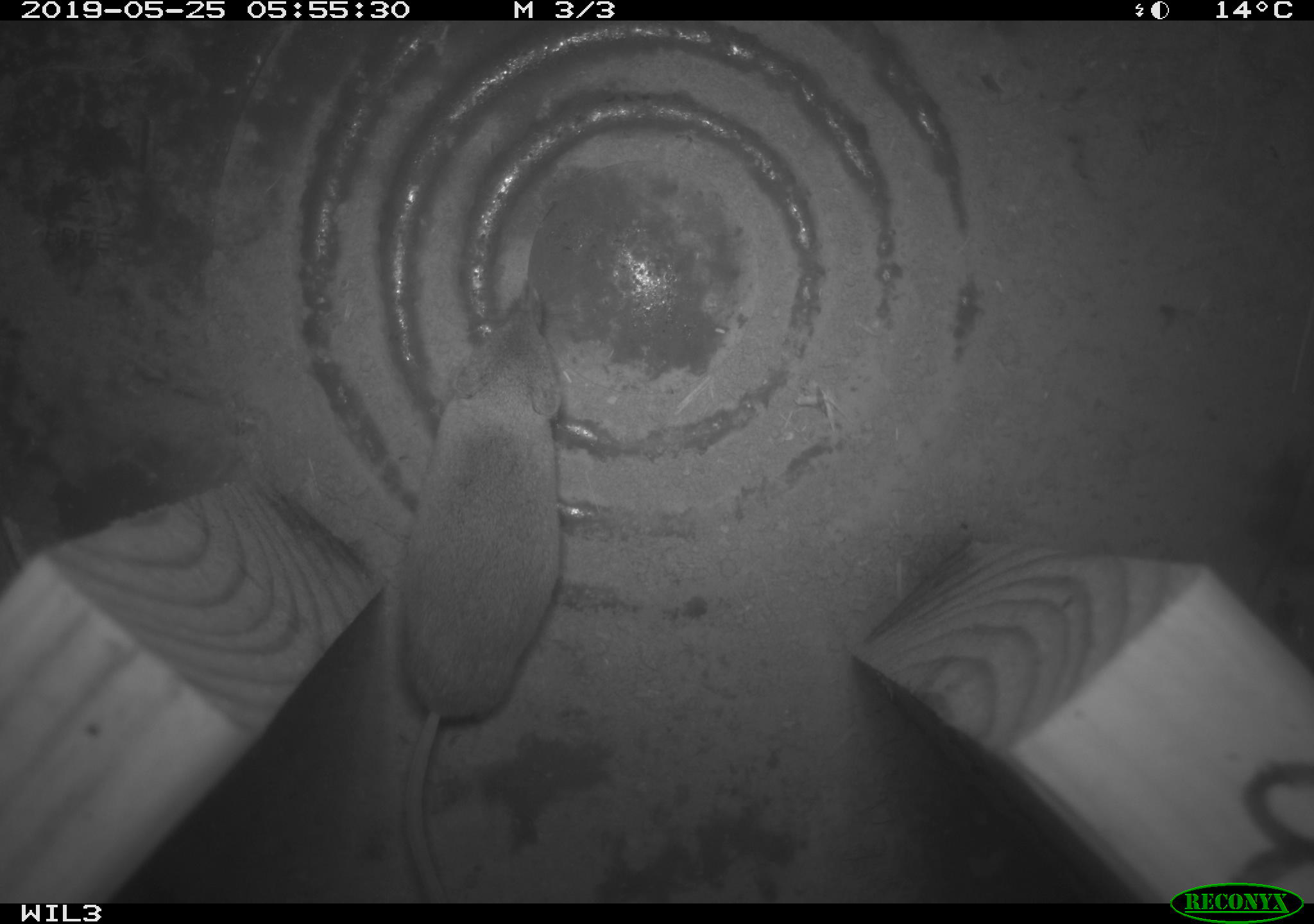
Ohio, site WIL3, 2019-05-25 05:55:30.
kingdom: Animalia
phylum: Chordata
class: Mammalia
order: Eulipotyphla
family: Soricidae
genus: Sorex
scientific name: Sorex cinereus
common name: masked shrew